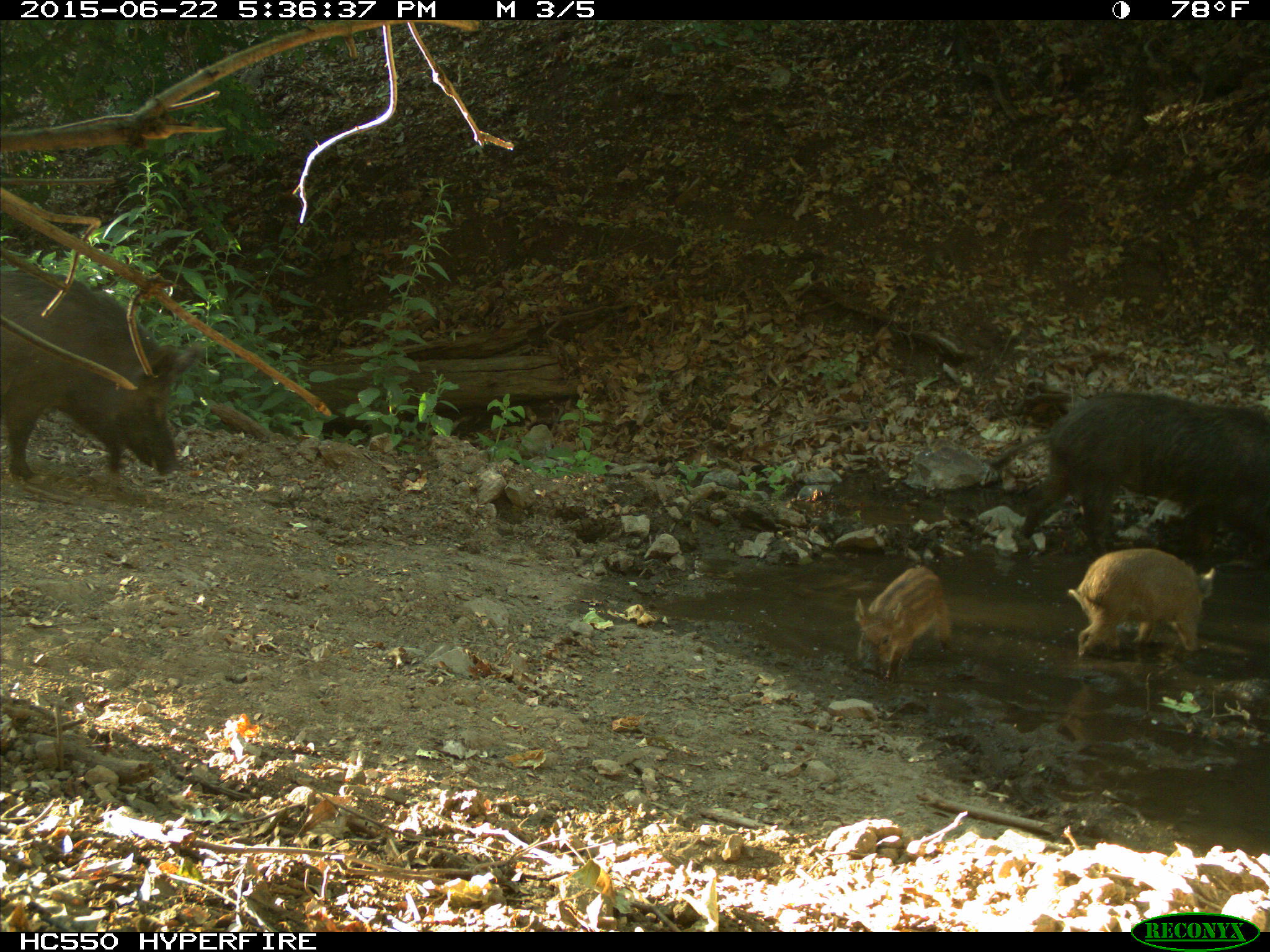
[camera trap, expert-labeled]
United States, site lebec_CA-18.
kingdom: Animalia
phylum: Chordata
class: Mammalia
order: Artiodactyla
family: Suidae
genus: Sus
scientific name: Sus scrofa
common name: wild boar